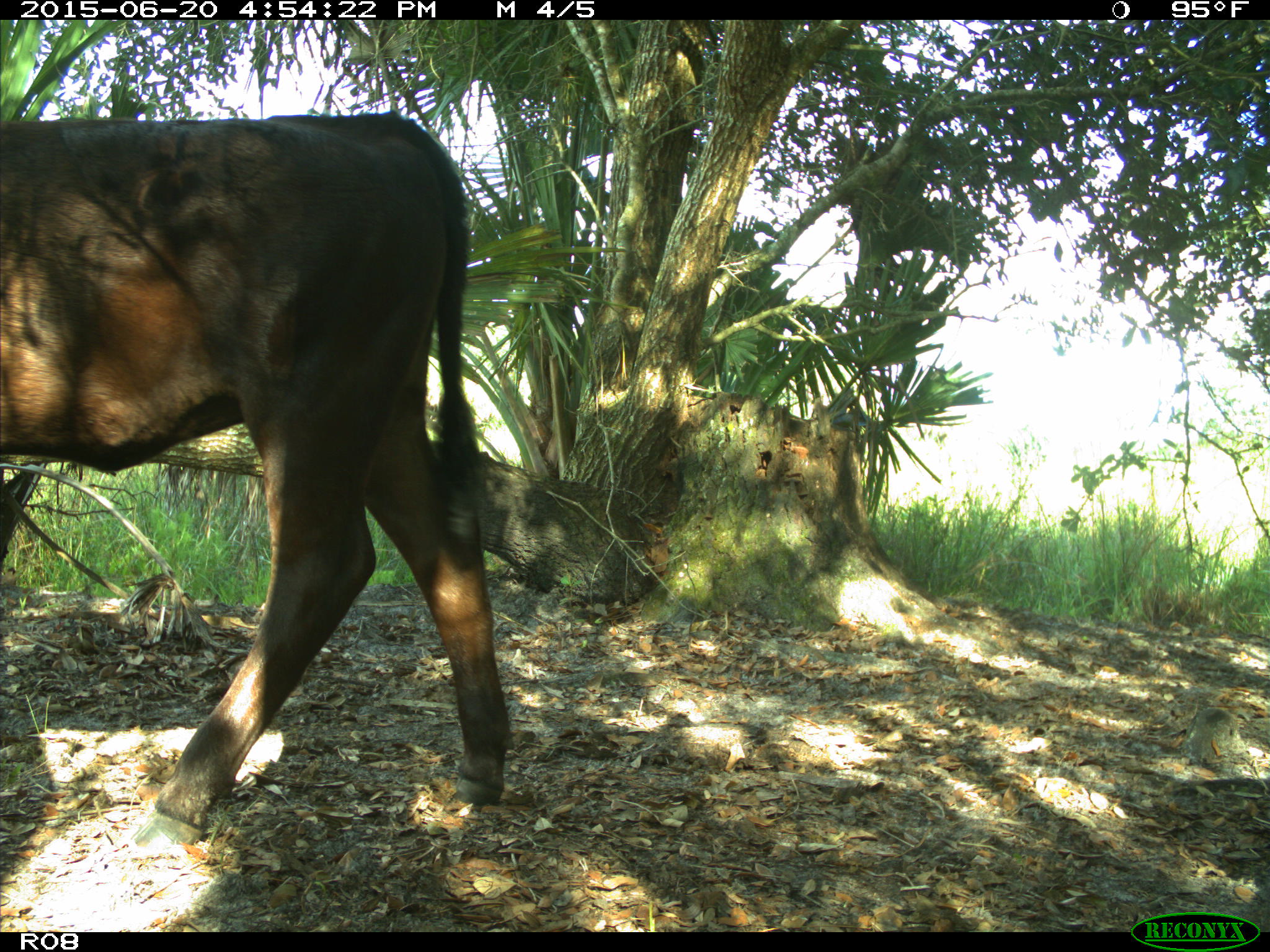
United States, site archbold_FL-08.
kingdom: Animalia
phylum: Chordata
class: Mammalia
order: Artiodactyla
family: Bovidae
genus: Bos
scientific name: Bos taurus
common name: domestic cow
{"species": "Bos taurus (domestic cow)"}